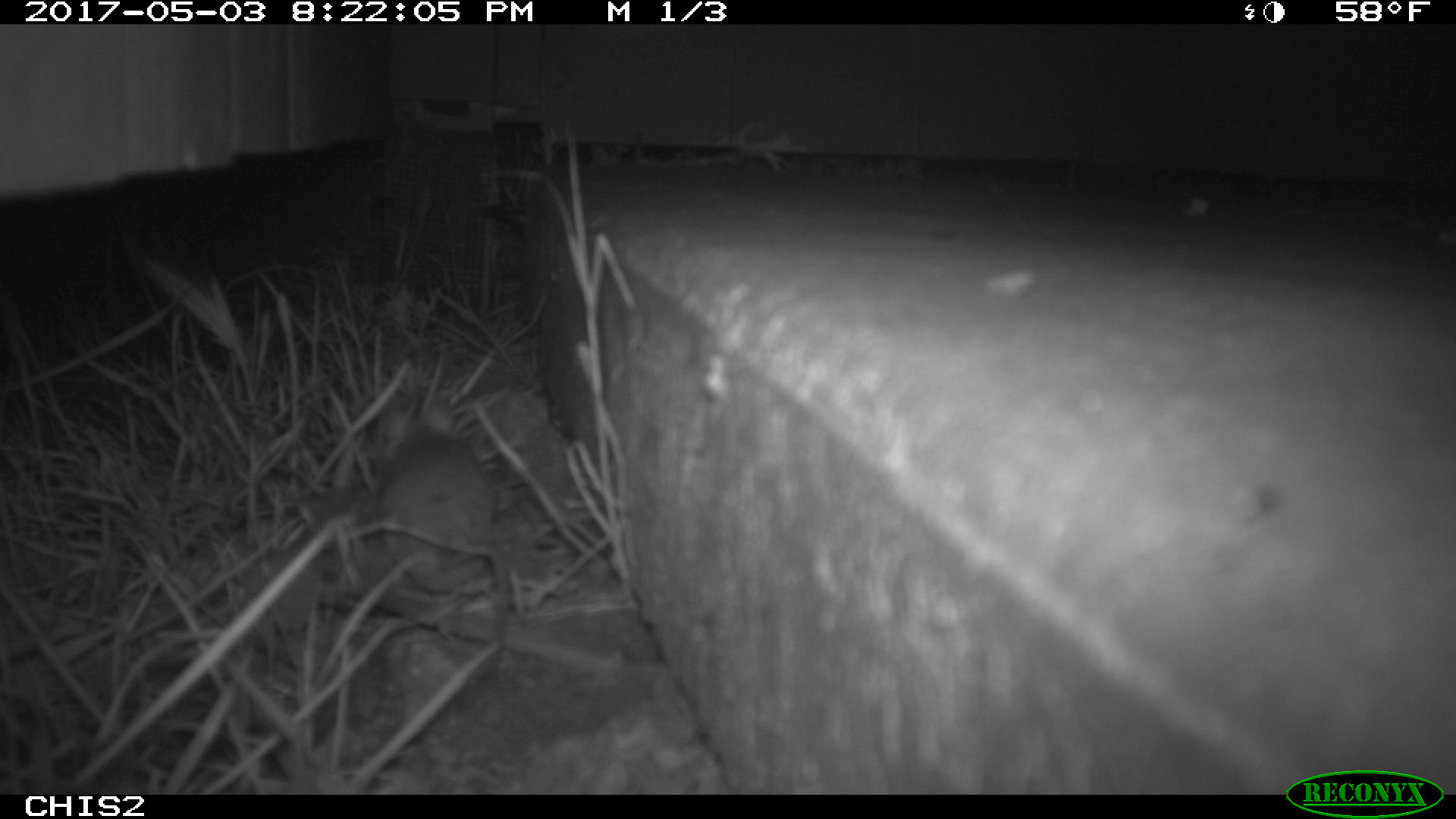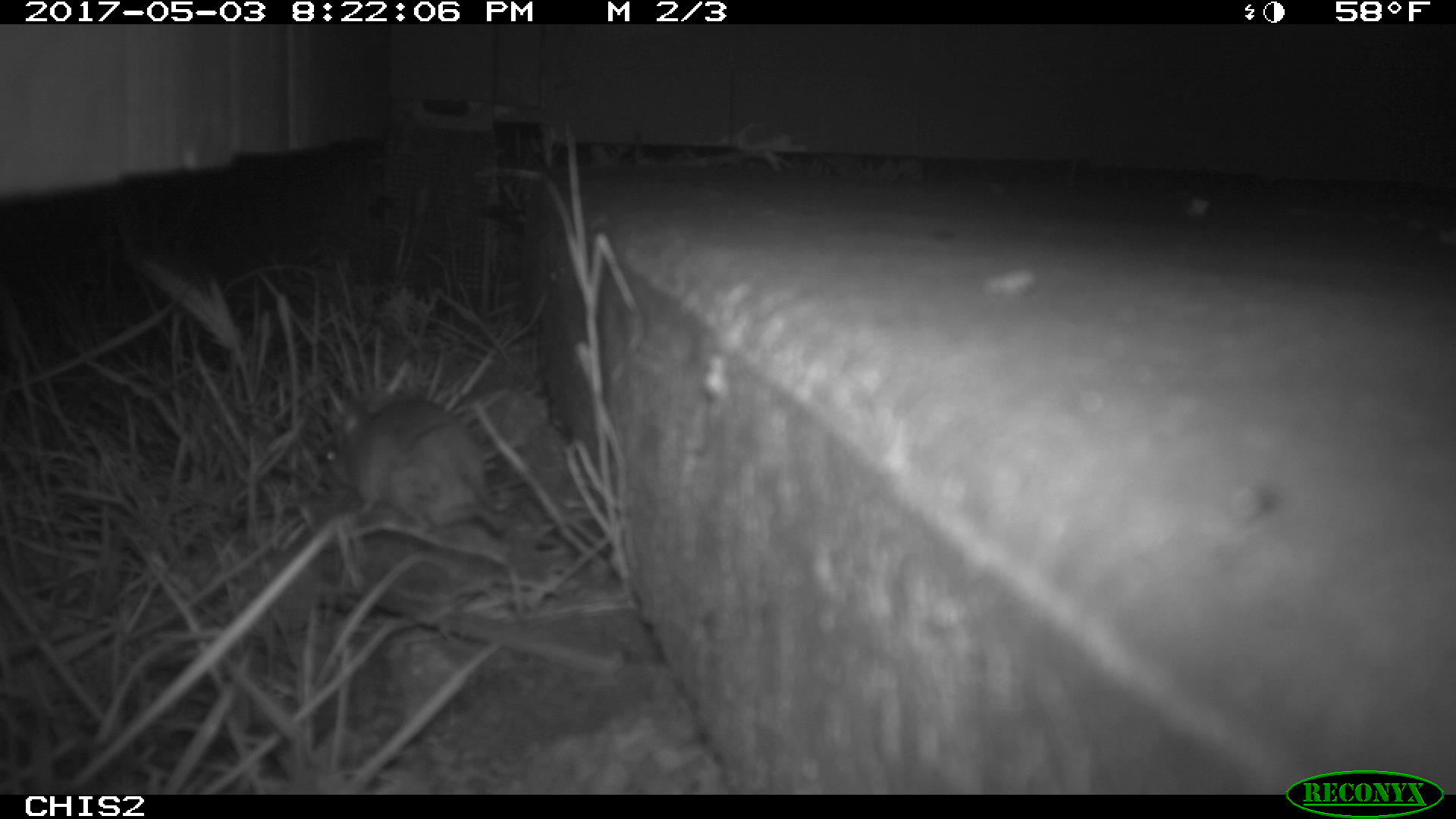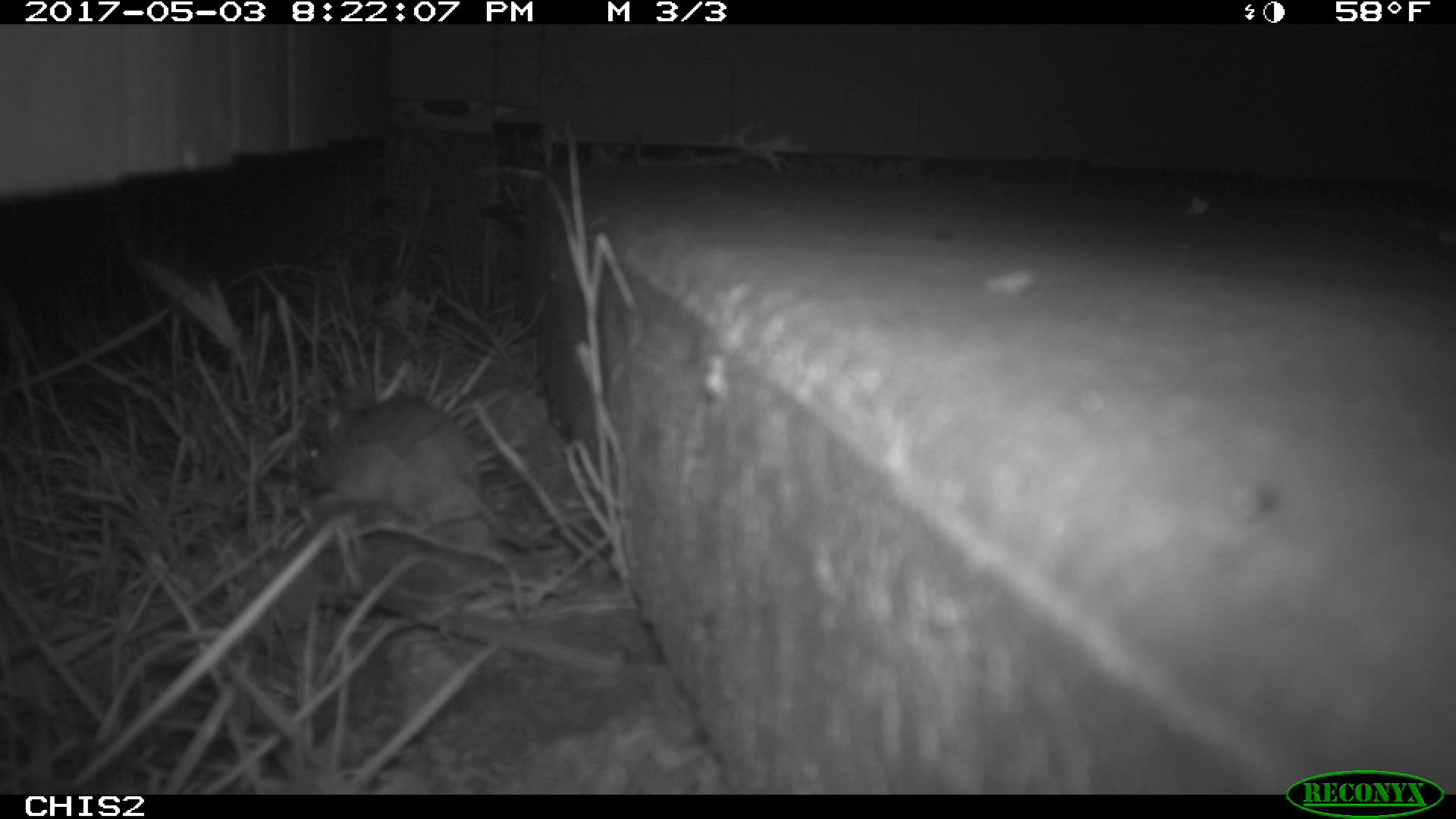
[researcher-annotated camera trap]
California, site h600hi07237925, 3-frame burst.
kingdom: Animalia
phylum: Chordata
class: Mammalia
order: Rodentia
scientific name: Rodentia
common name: rodent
Rodent (Rodentia).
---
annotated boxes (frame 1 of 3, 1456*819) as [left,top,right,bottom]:
rodent: [376,401,493,592]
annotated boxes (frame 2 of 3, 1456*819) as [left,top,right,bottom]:
rodent: [325,398,507,531]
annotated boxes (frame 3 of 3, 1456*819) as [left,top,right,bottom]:
rodent: [301,393,552,557]